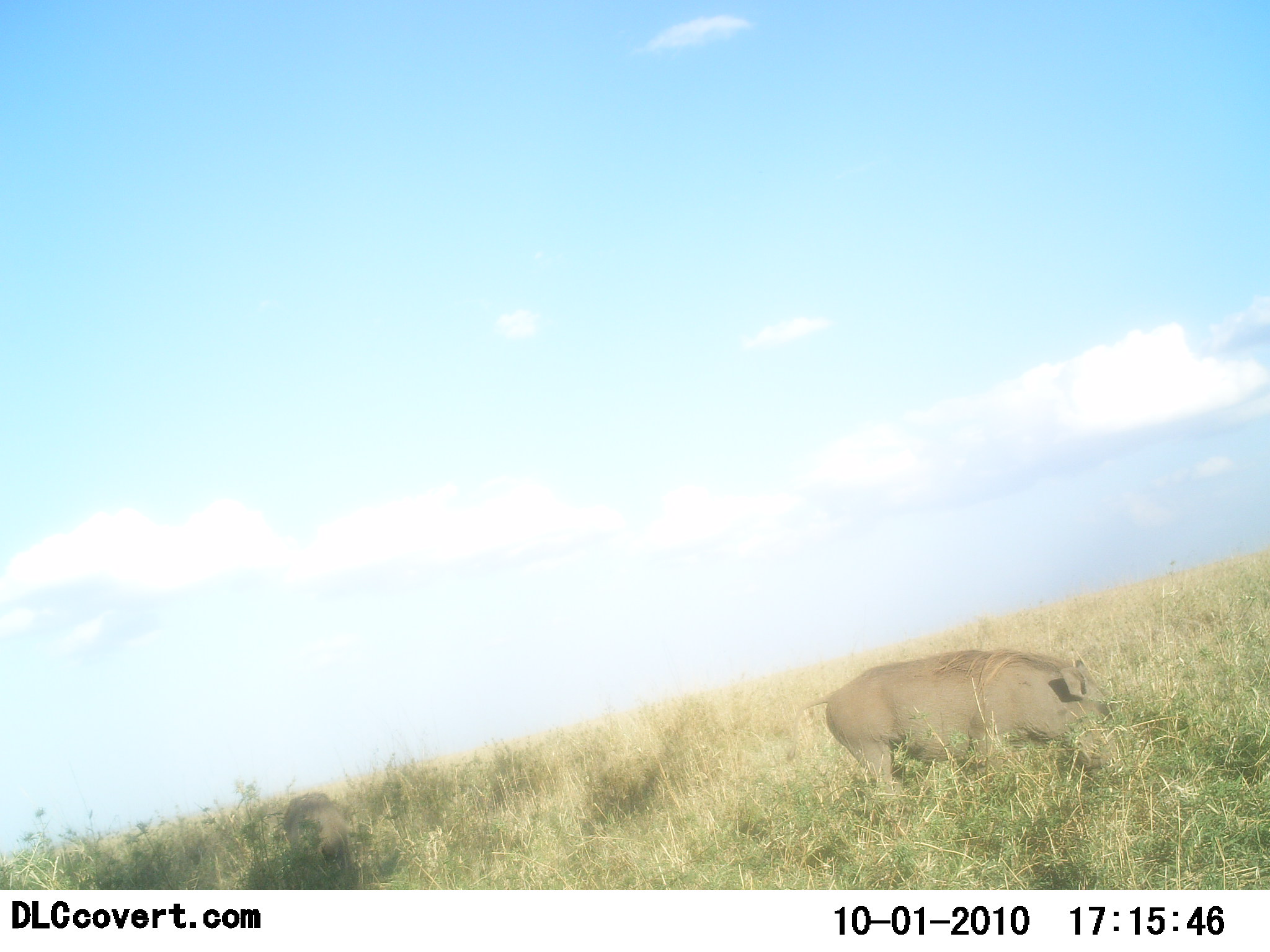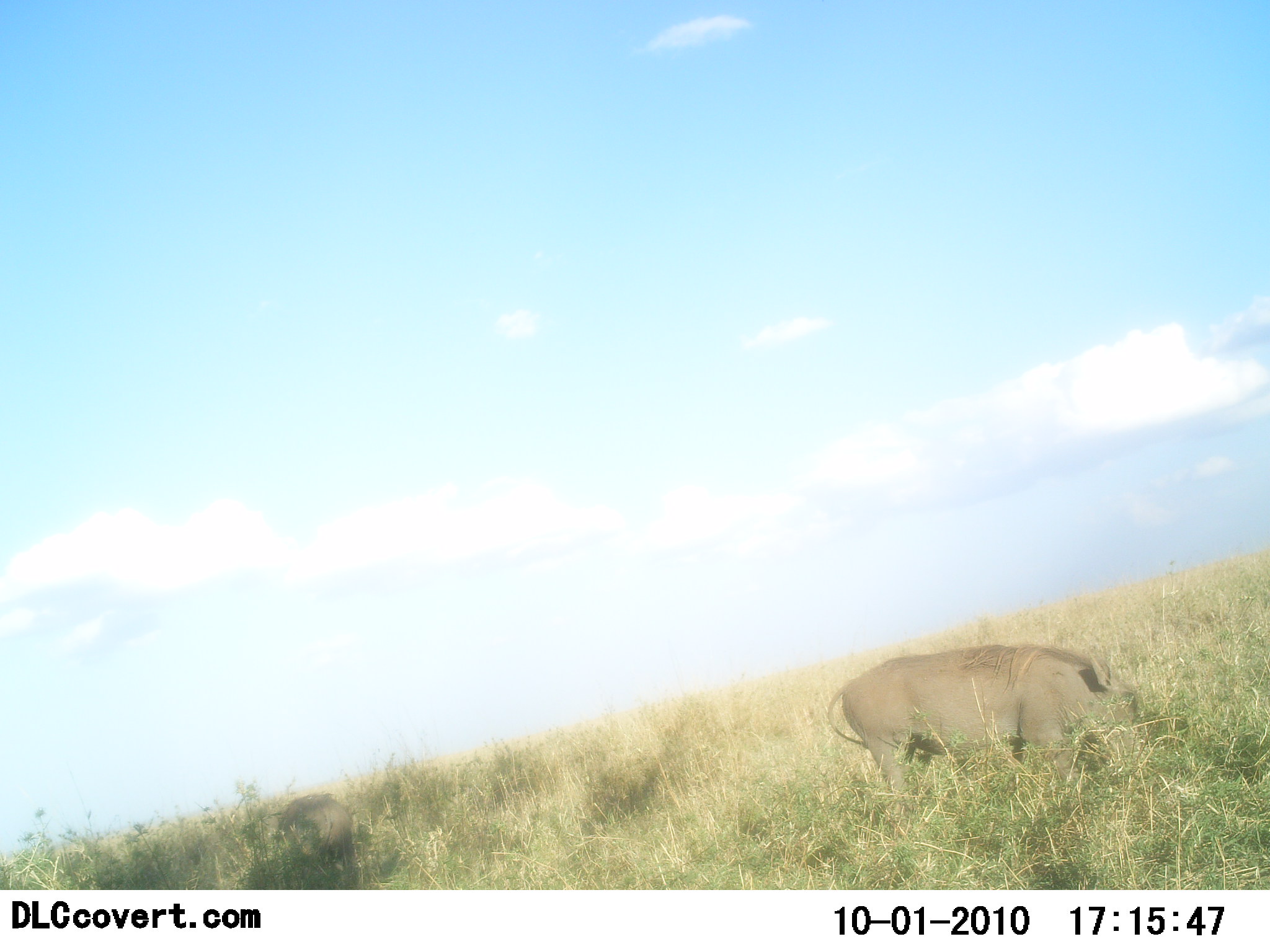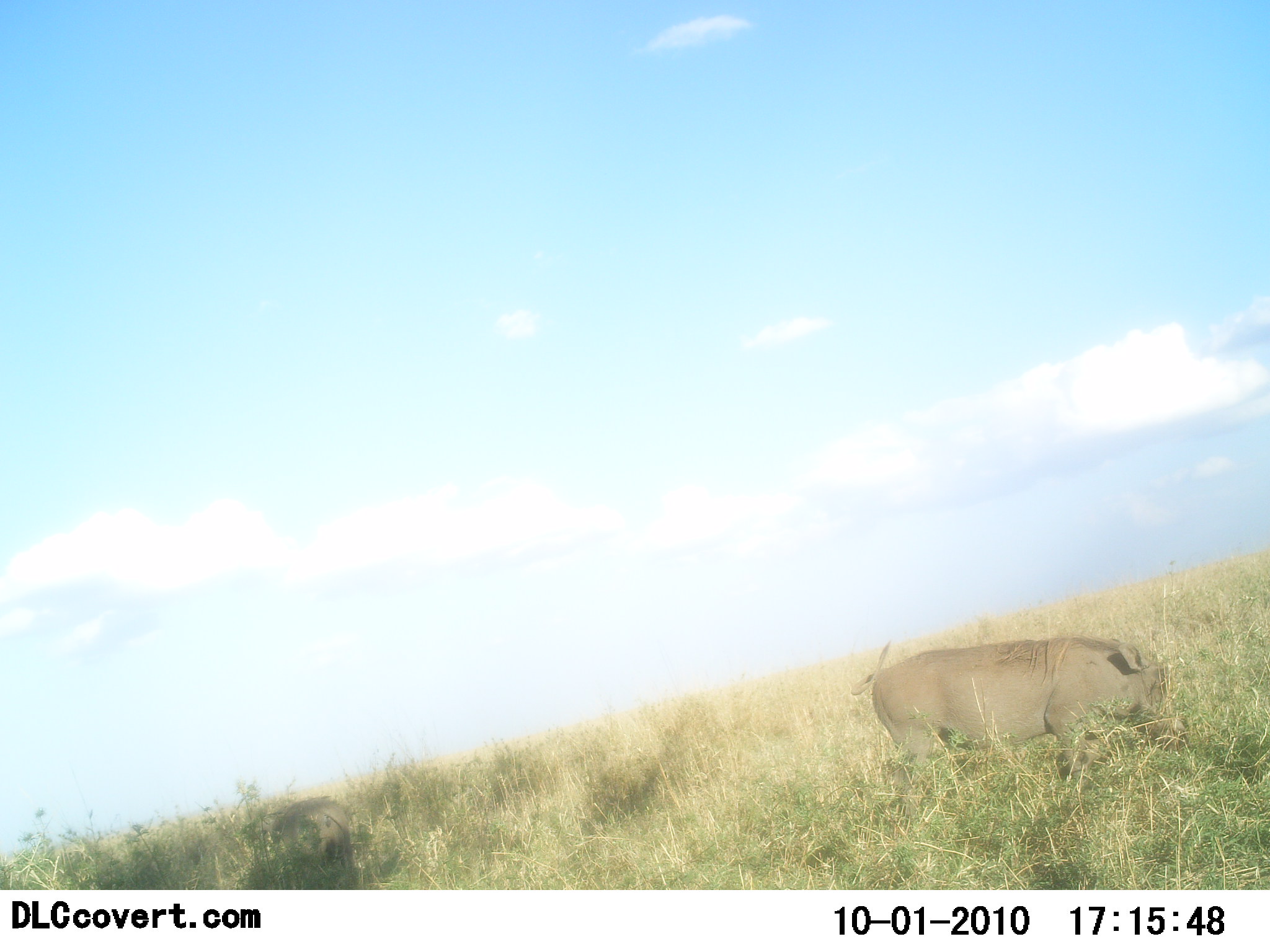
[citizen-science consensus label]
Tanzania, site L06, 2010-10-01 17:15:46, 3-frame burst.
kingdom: Animalia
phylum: Chordata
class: Mammalia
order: Artiodactyla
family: Suidae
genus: Phacochoerus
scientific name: Phacochoerus africanus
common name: warthog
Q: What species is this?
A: Warthog (Phacochoerus africanus).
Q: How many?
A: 1.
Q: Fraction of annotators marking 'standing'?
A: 23%.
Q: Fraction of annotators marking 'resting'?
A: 0%.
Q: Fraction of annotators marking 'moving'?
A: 31%.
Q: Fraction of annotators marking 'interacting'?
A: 0%.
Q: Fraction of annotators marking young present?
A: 0%.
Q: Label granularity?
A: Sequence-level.